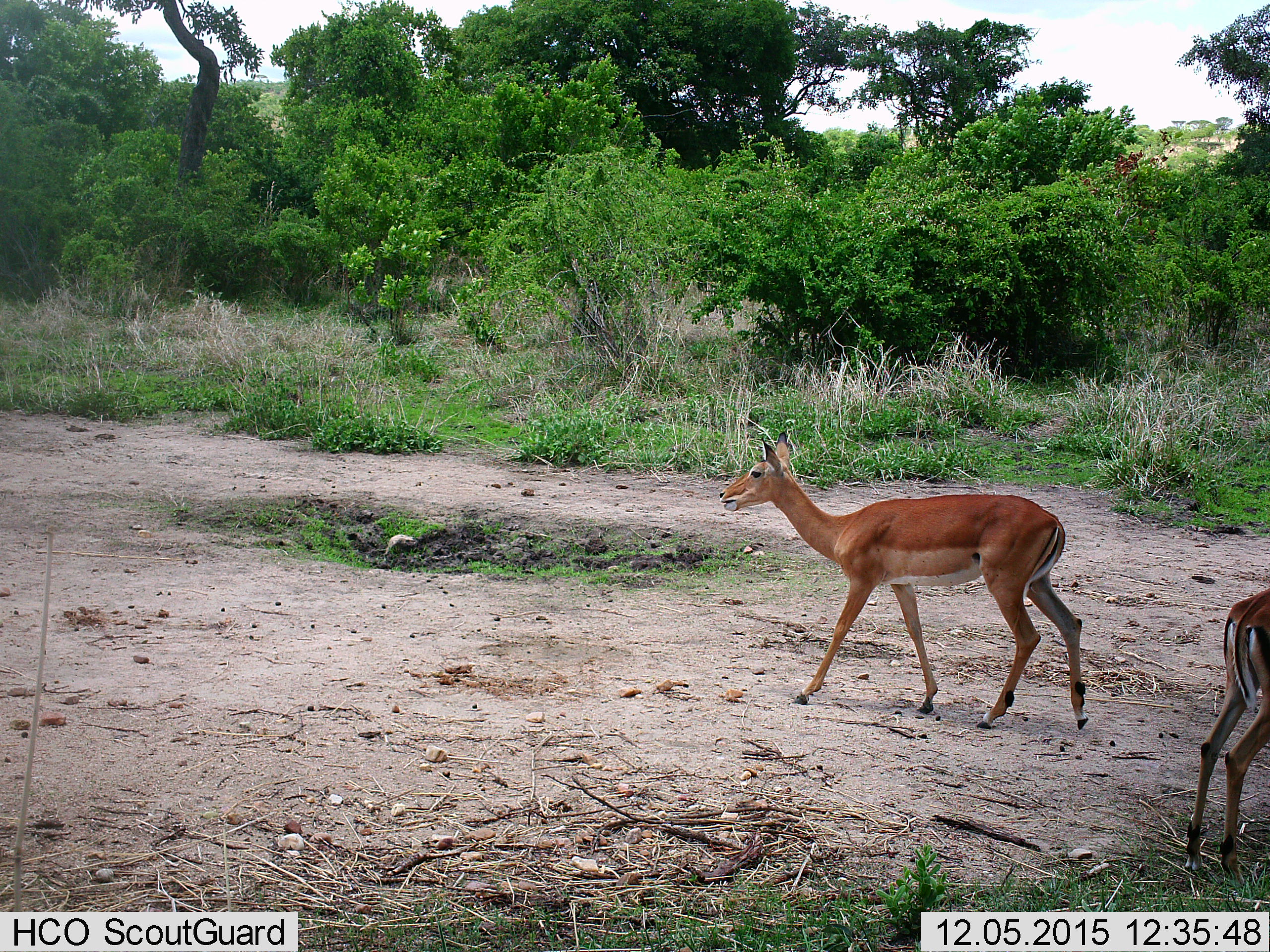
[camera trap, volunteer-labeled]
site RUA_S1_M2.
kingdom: Animalia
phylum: Chordata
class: Mammalia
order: Artiodactyla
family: Bovidae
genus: Aepyceros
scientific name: Aepyceros melampus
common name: impala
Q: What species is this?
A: Impala (Aepyceros melampus).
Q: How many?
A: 2.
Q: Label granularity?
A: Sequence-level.